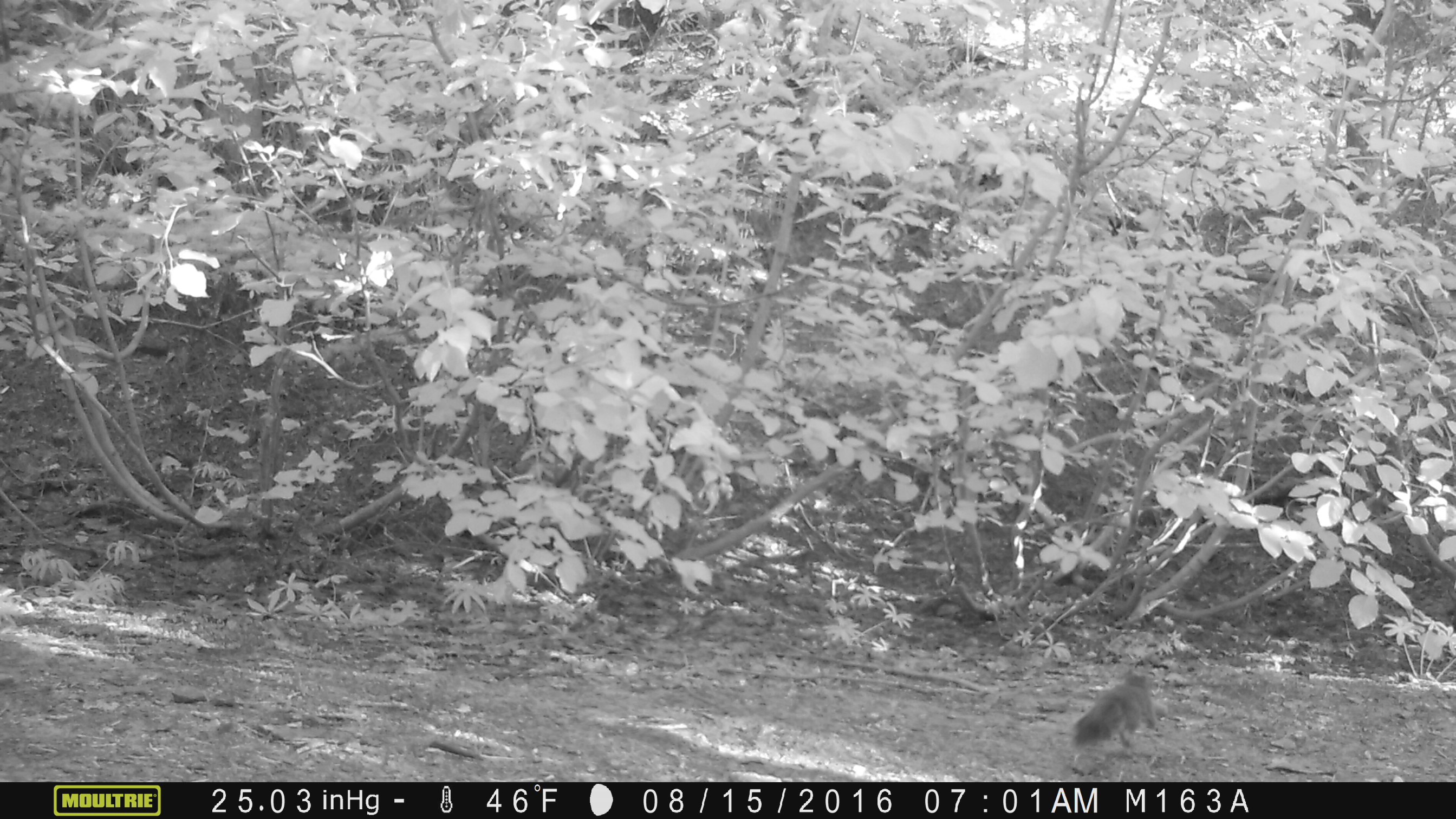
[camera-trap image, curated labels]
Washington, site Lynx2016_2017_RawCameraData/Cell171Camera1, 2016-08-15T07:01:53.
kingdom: Animalia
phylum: Chordata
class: Mammalia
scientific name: Mammalia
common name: small mammal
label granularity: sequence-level